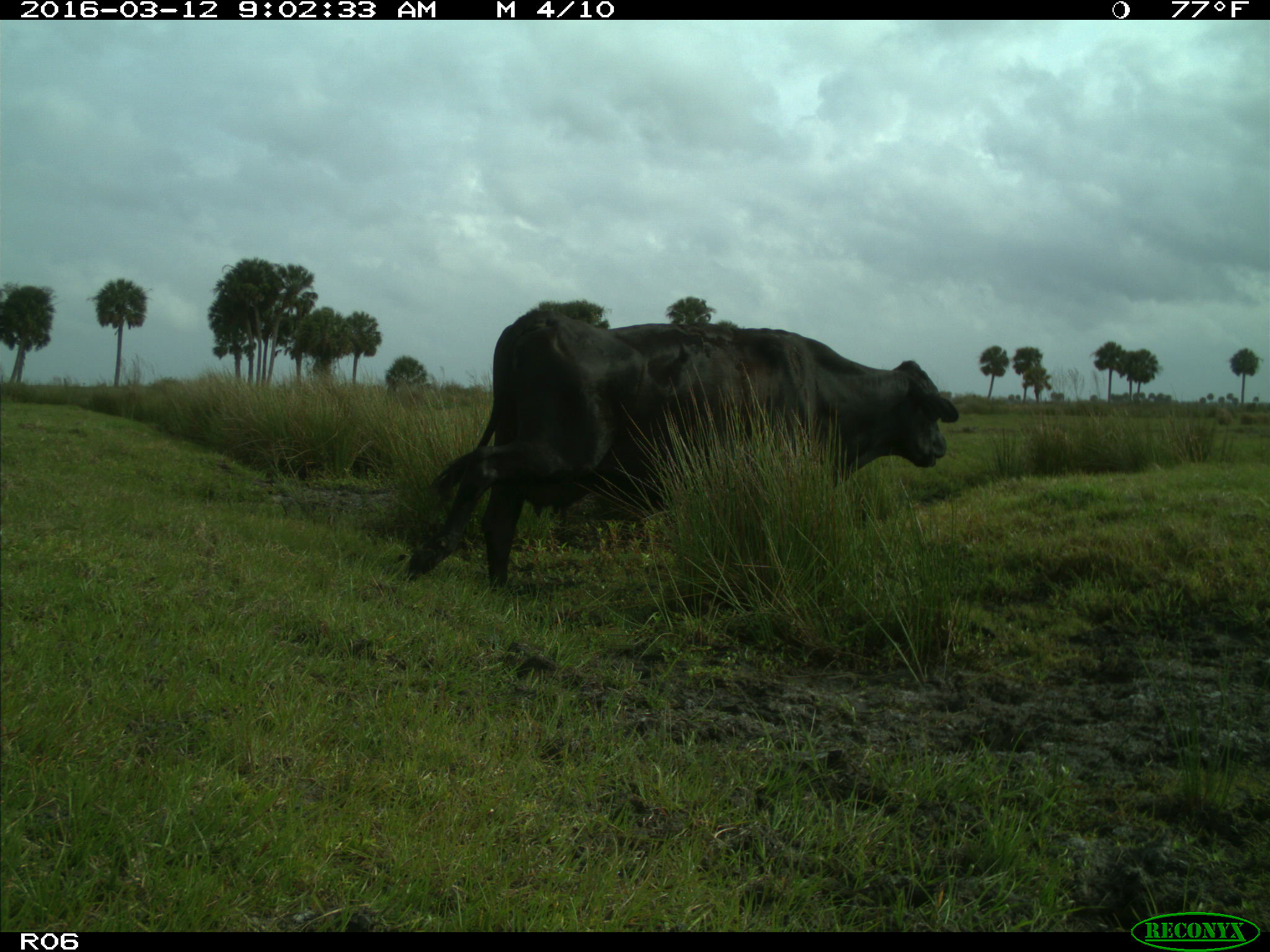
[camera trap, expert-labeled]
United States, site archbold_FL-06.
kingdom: Animalia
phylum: Chordata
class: Mammalia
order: Artiodactyla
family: Bovidae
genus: Bos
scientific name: Bos taurus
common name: domestic cow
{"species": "Bos taurus (domestic cow)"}